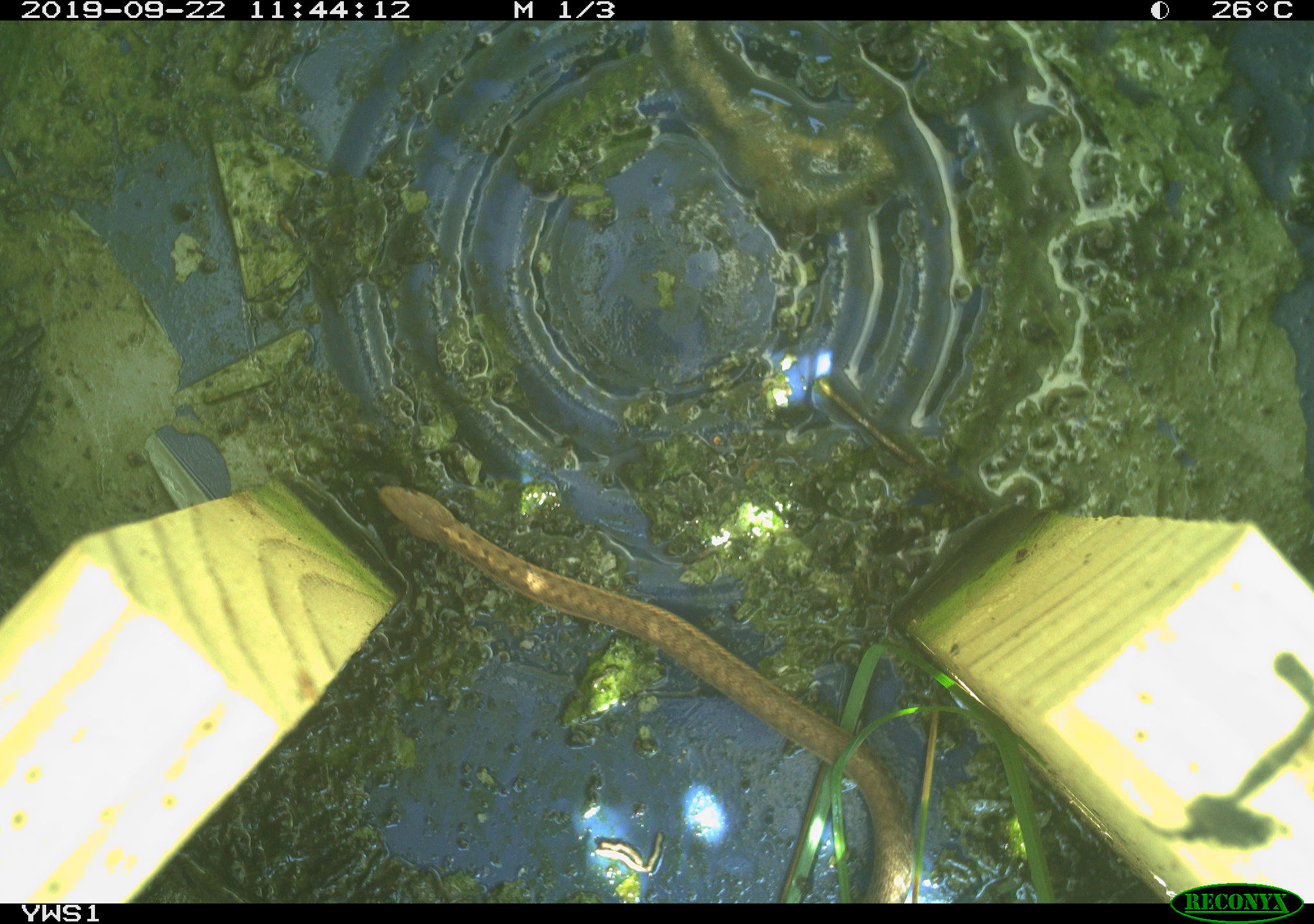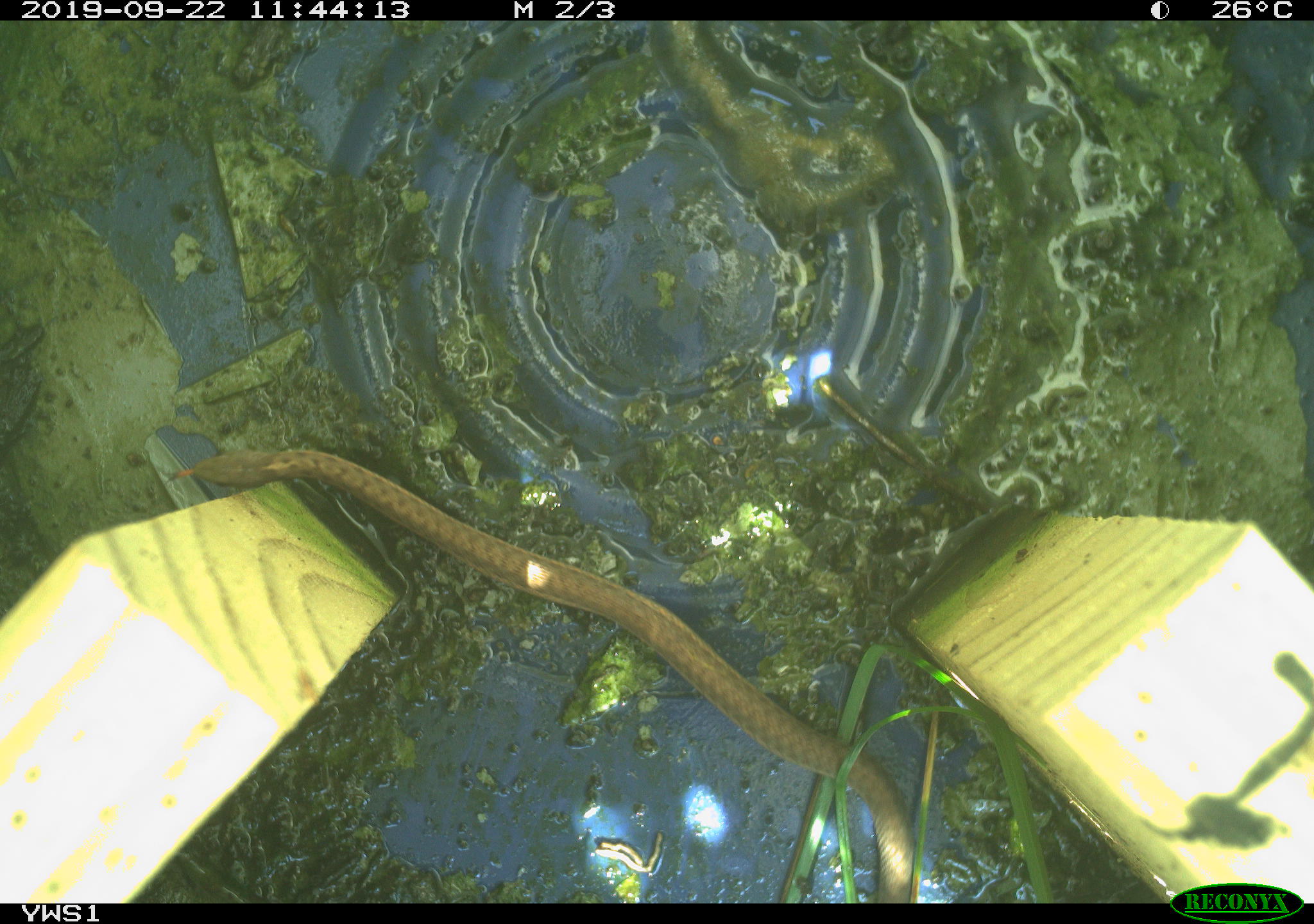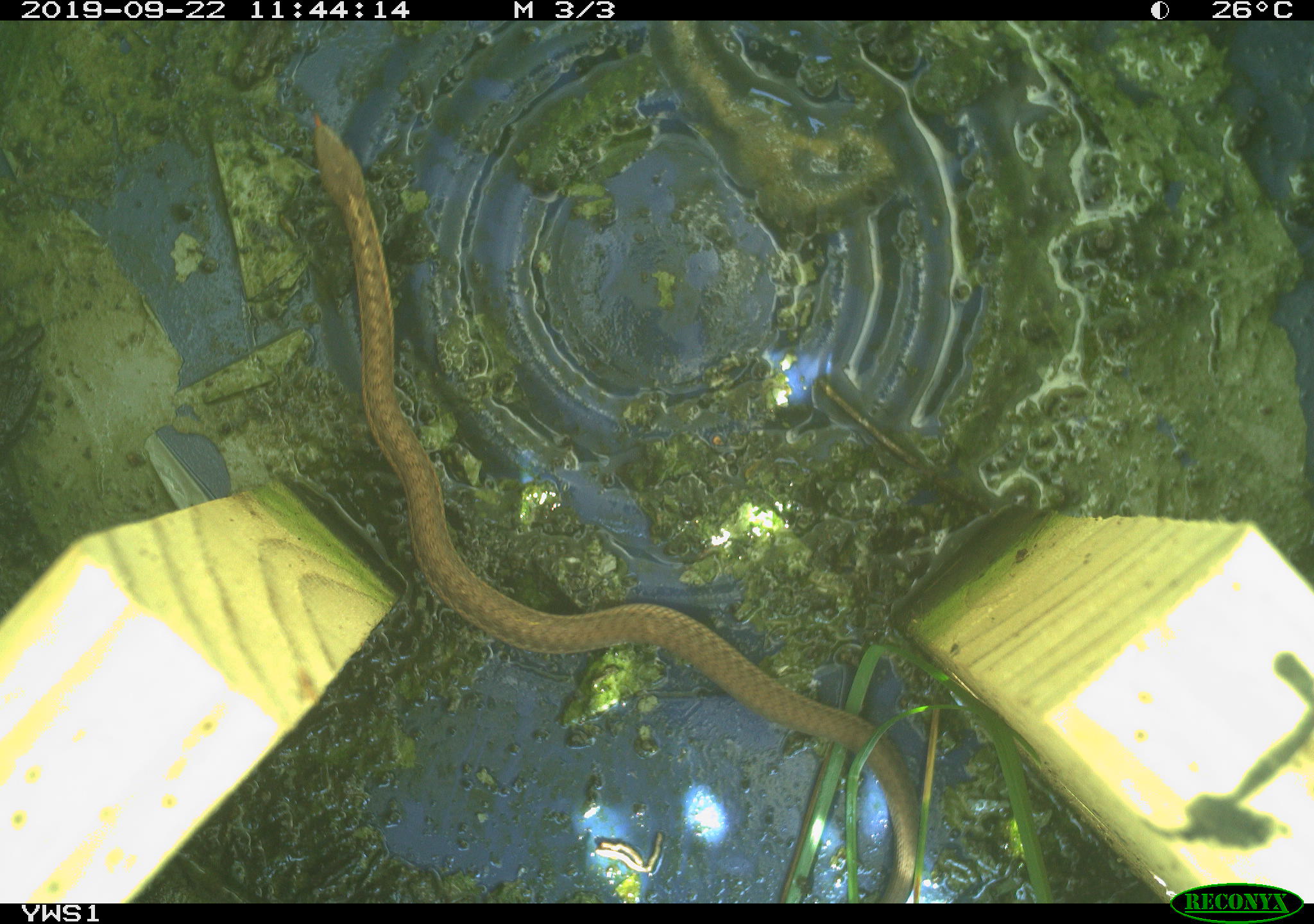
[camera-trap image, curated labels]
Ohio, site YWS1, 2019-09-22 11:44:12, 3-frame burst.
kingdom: Animalia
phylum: Chordata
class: Reptilia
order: Squamata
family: Colubridae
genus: Thamnophis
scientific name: Thamnophis sirtalis sirtalis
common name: eastern gartersnake